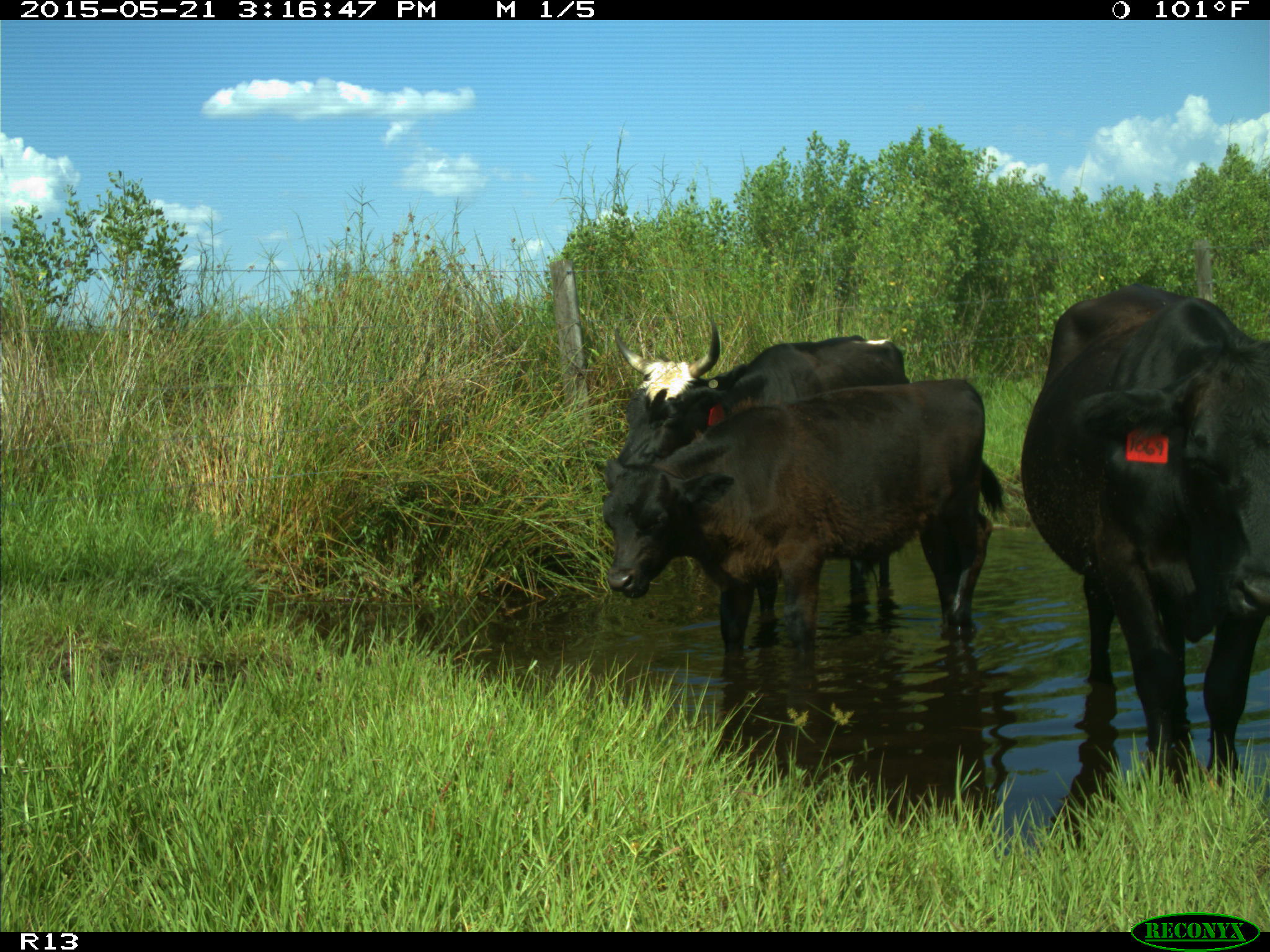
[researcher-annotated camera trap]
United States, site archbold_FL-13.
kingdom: Animalia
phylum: Chordata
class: Mammalia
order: Artiodactyla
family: Bovidae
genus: Bos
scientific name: Bos taurus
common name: domestic cow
Bos taurus (domestic cow).